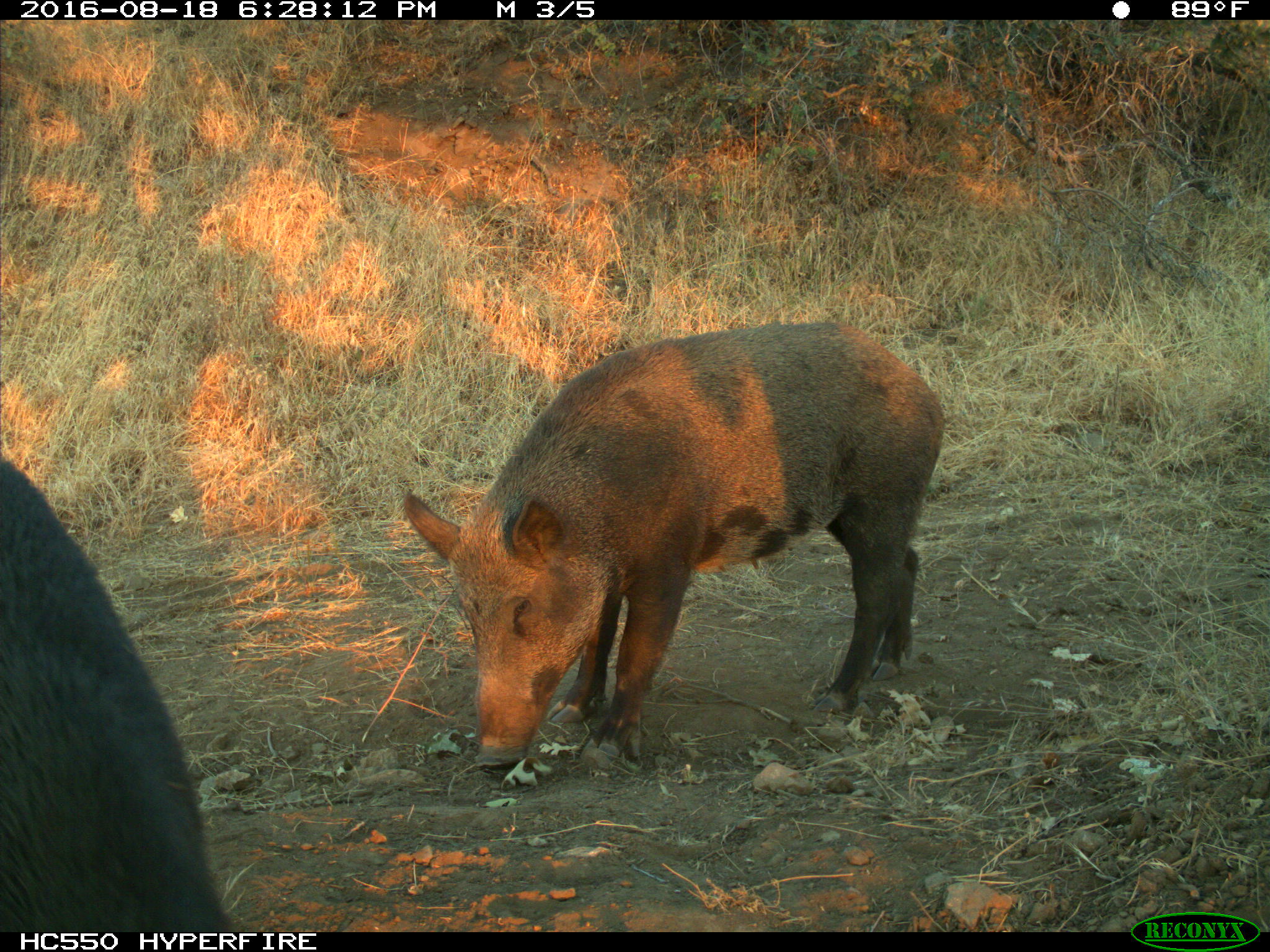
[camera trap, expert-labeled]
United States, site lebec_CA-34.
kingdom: Animalia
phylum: Chordata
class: Mammalia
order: Artiodactyla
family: Suidae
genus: Sus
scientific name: Sus scrofa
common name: wild boar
Sus scrofa (wild boar).